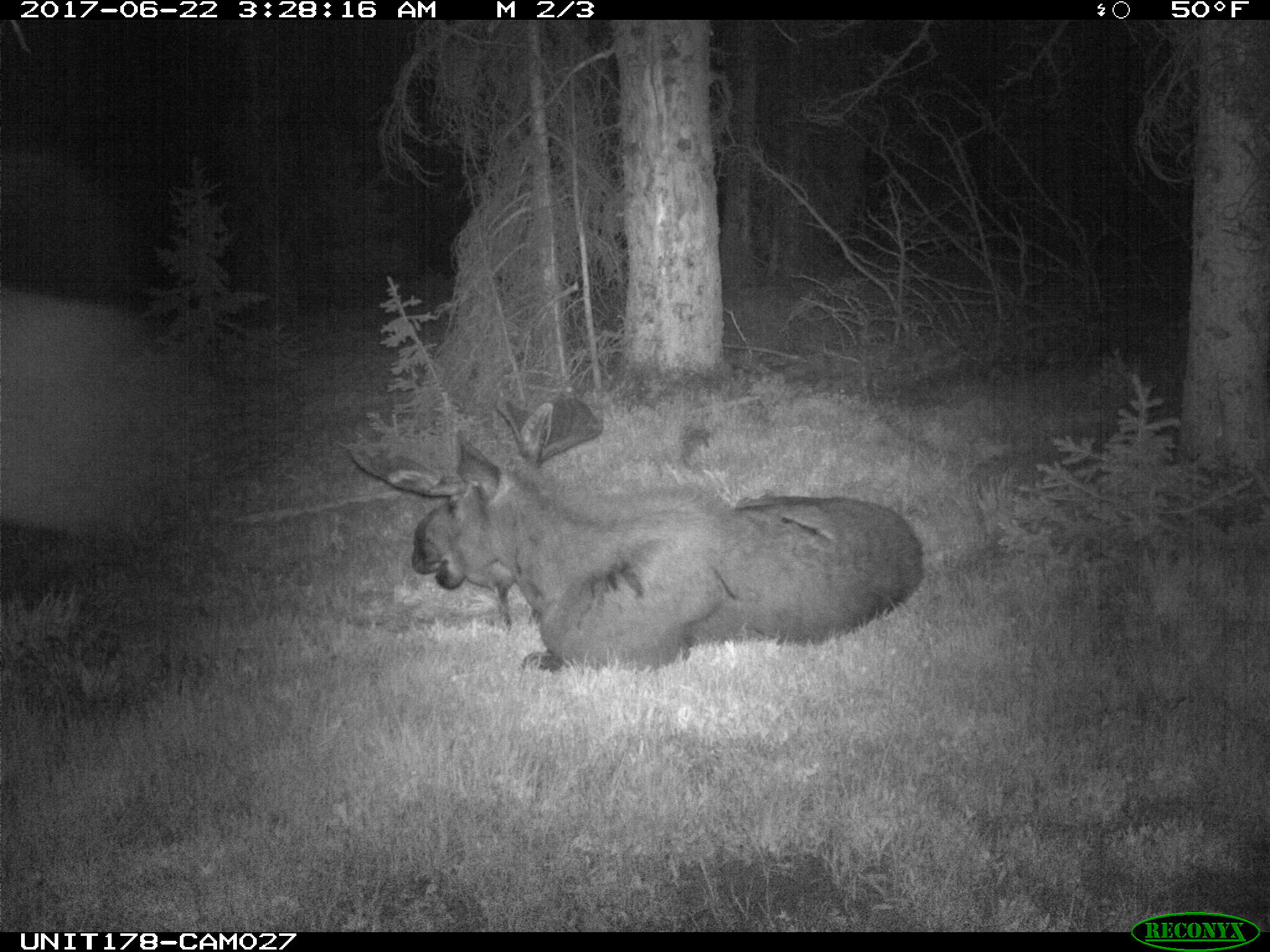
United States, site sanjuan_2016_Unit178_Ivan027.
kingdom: Animalia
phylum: Chordata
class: Mammalia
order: Artiodactyla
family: Cervidae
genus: Alces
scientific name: Alces alces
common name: moose